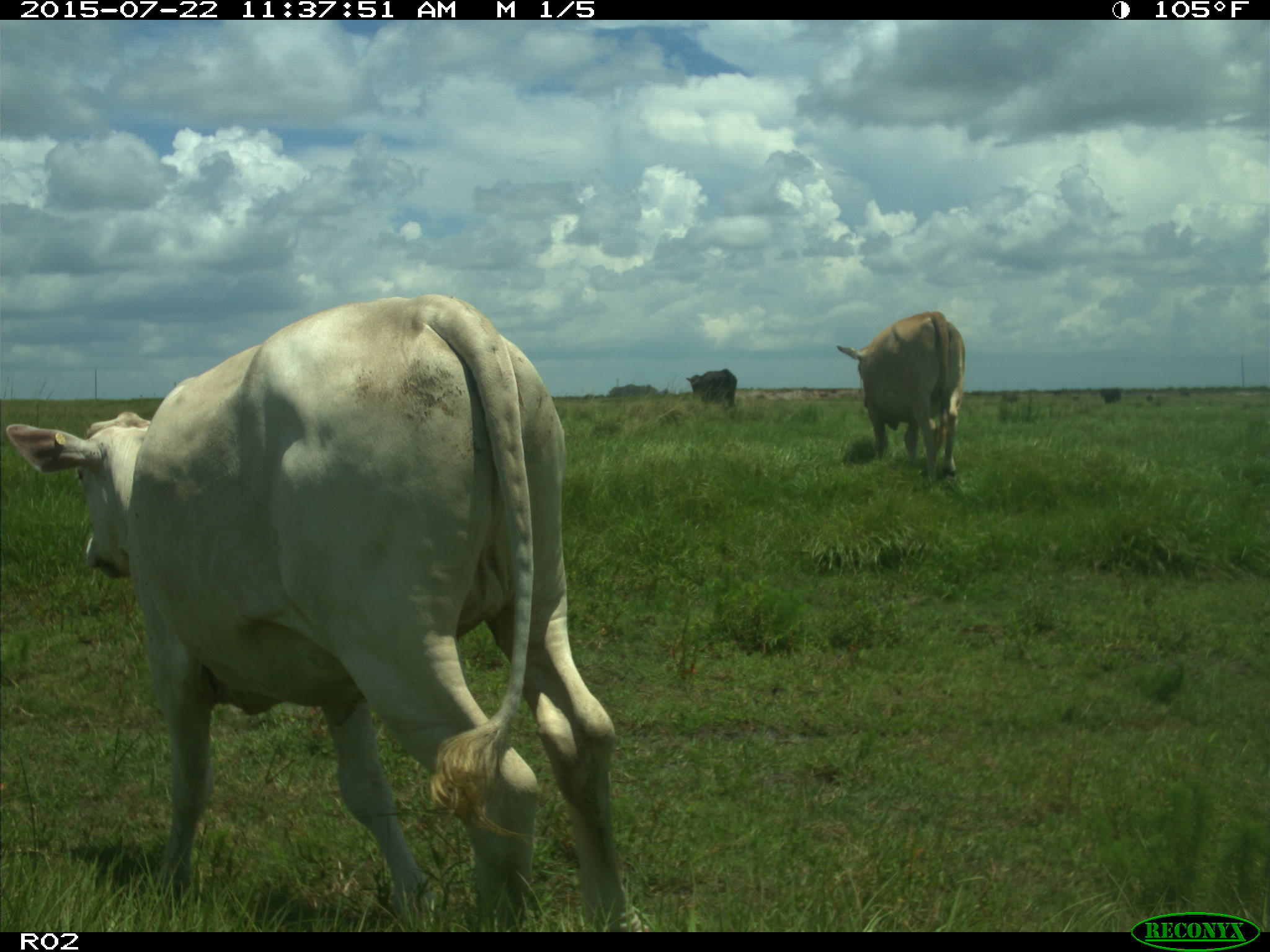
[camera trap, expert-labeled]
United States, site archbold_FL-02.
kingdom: Animalia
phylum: Chordata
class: Mammalia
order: Artiodactyla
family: Bovidae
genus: Bos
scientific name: Bos taurus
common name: domestic cow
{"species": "Bos taurus (domestic cow)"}